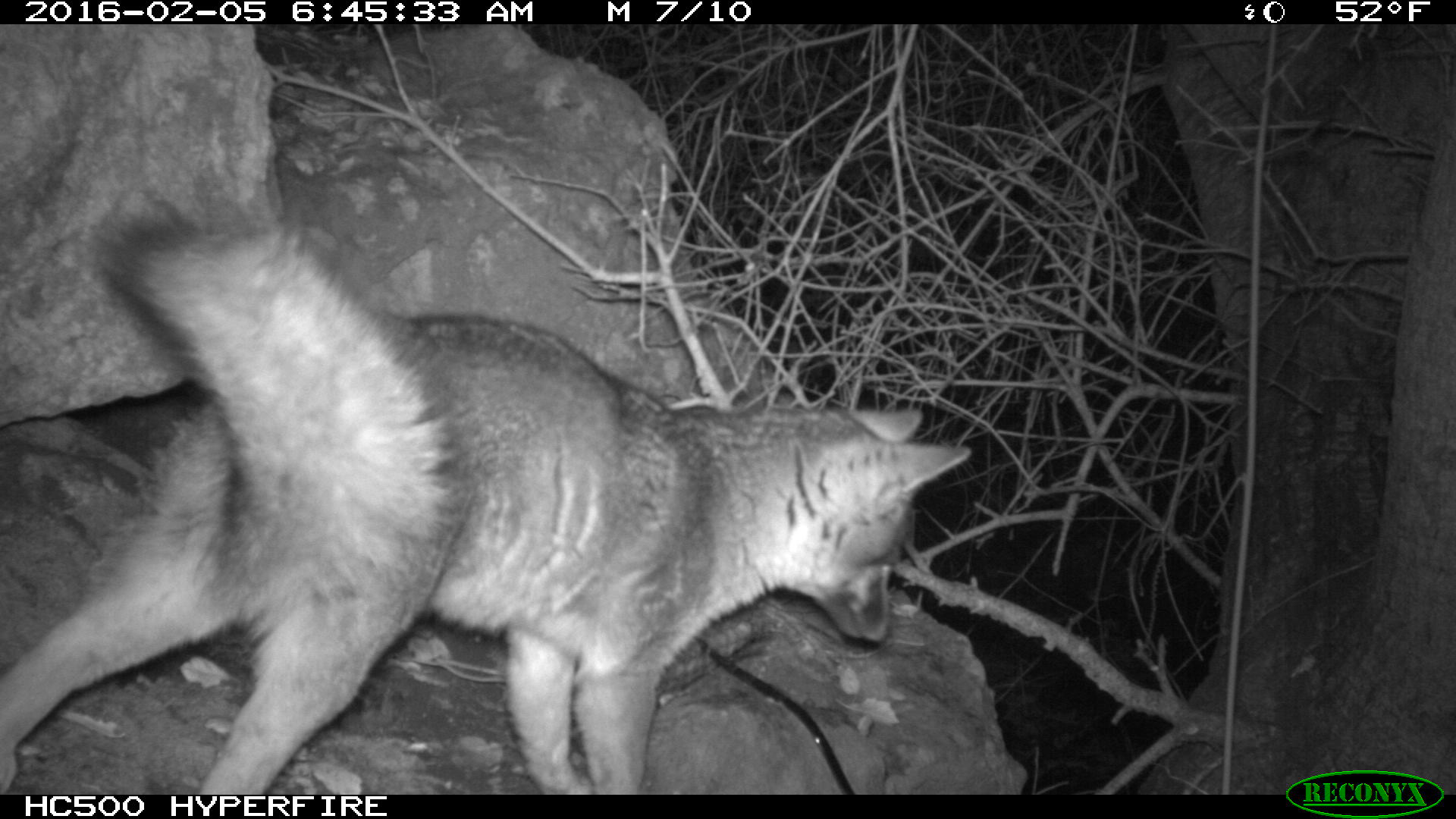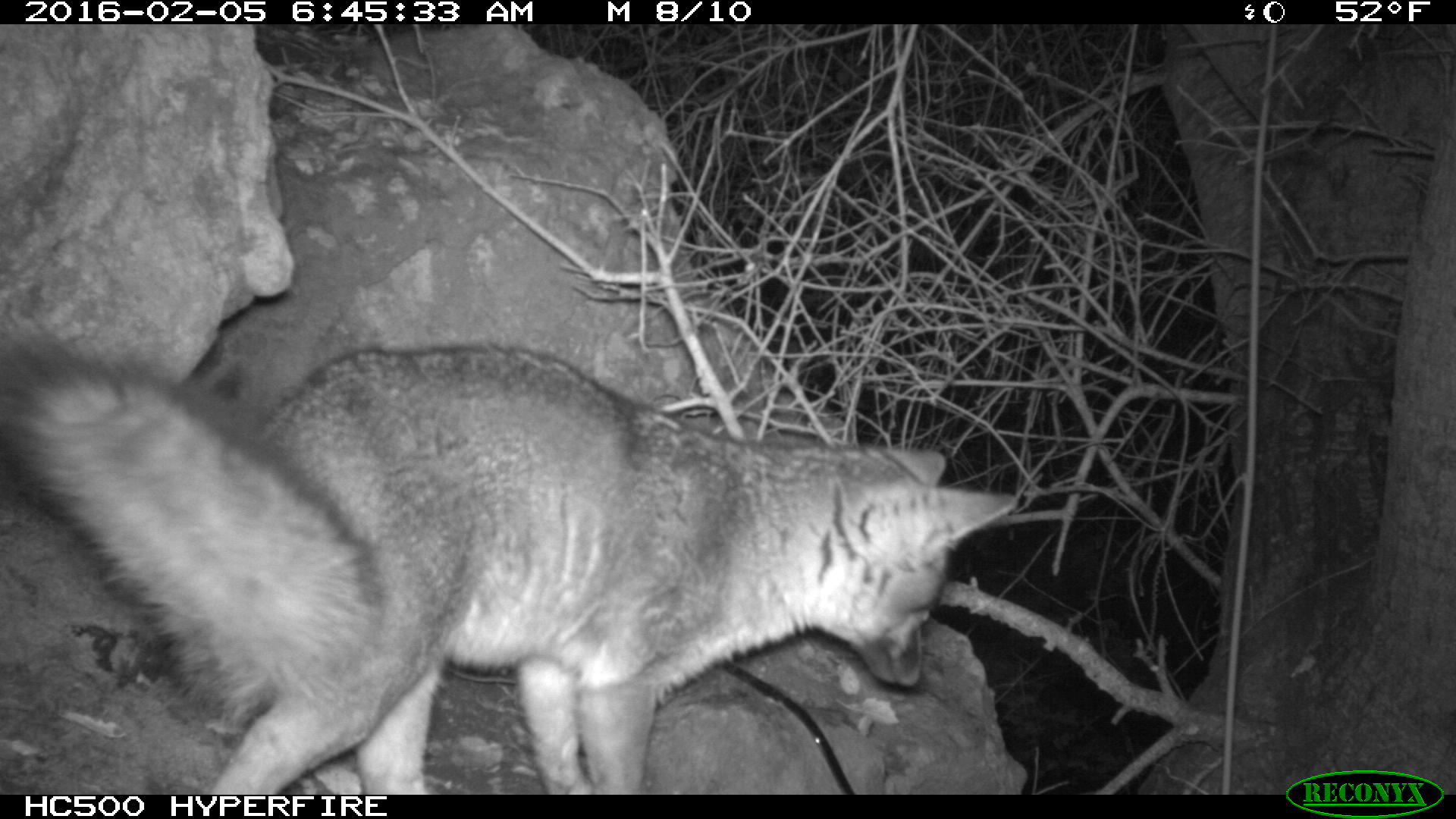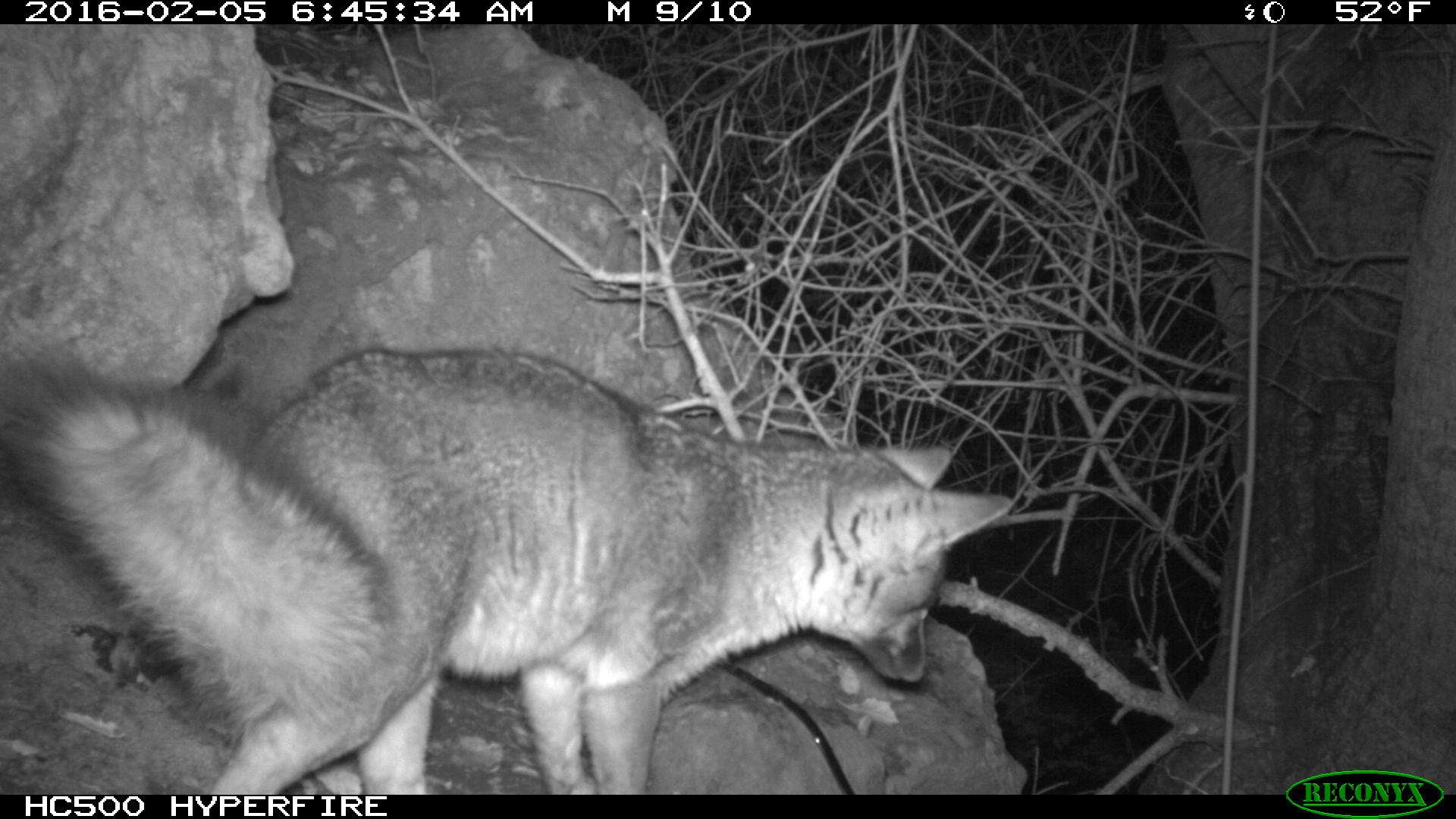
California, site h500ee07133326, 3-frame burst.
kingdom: Animalia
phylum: Chordata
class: Mammalia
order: Carnivora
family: Canidae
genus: Urocyon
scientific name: Urocyon littoralis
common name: island fox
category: fox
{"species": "fox (island fox) (Urocyon littoralis)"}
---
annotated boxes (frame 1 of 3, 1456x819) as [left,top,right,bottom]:
fox: [0,180,973,794]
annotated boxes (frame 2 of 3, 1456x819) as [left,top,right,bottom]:
fox: [0,331,1018,794]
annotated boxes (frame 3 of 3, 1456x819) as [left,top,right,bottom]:
fox: [0,347,1010,794]